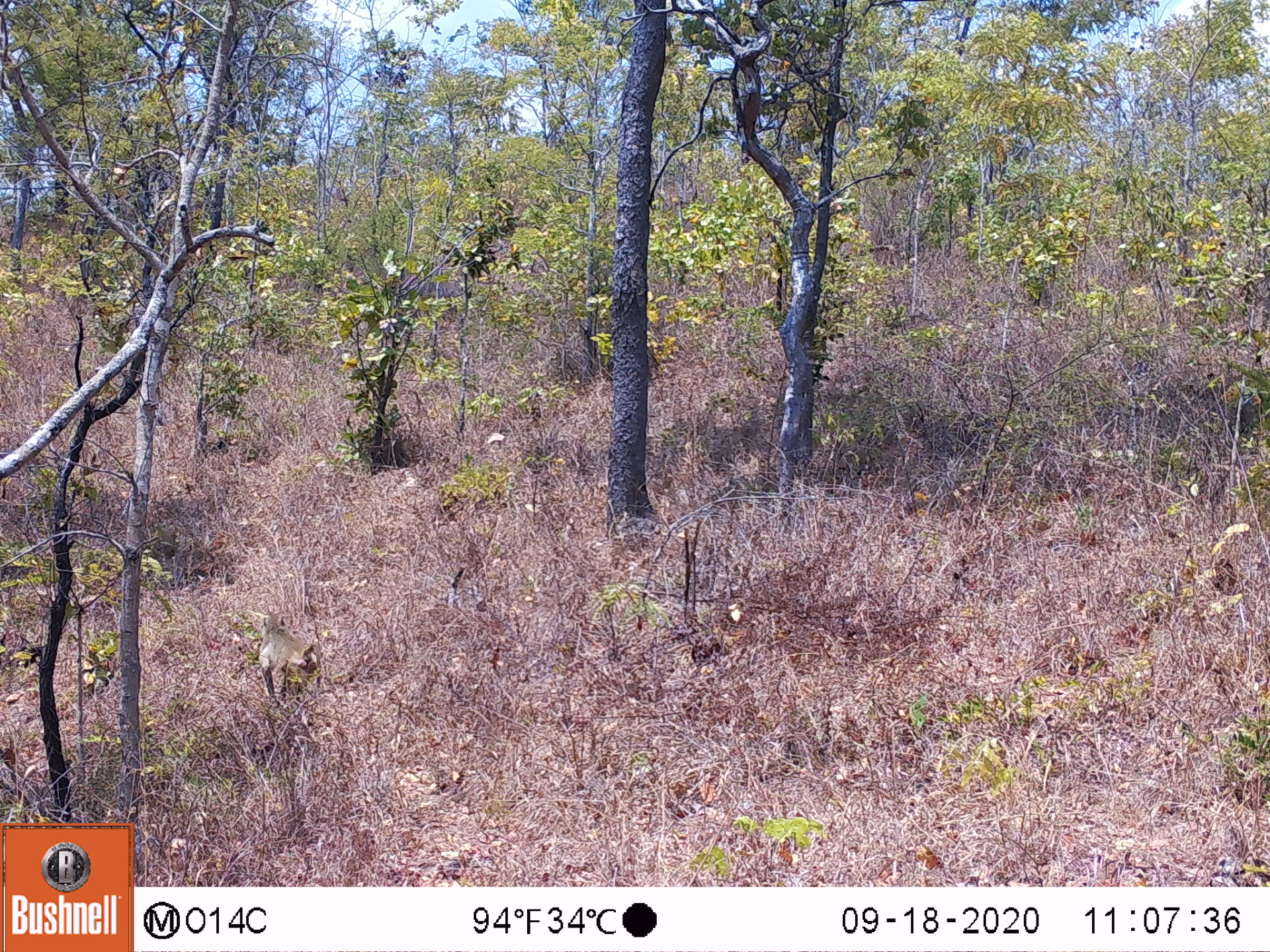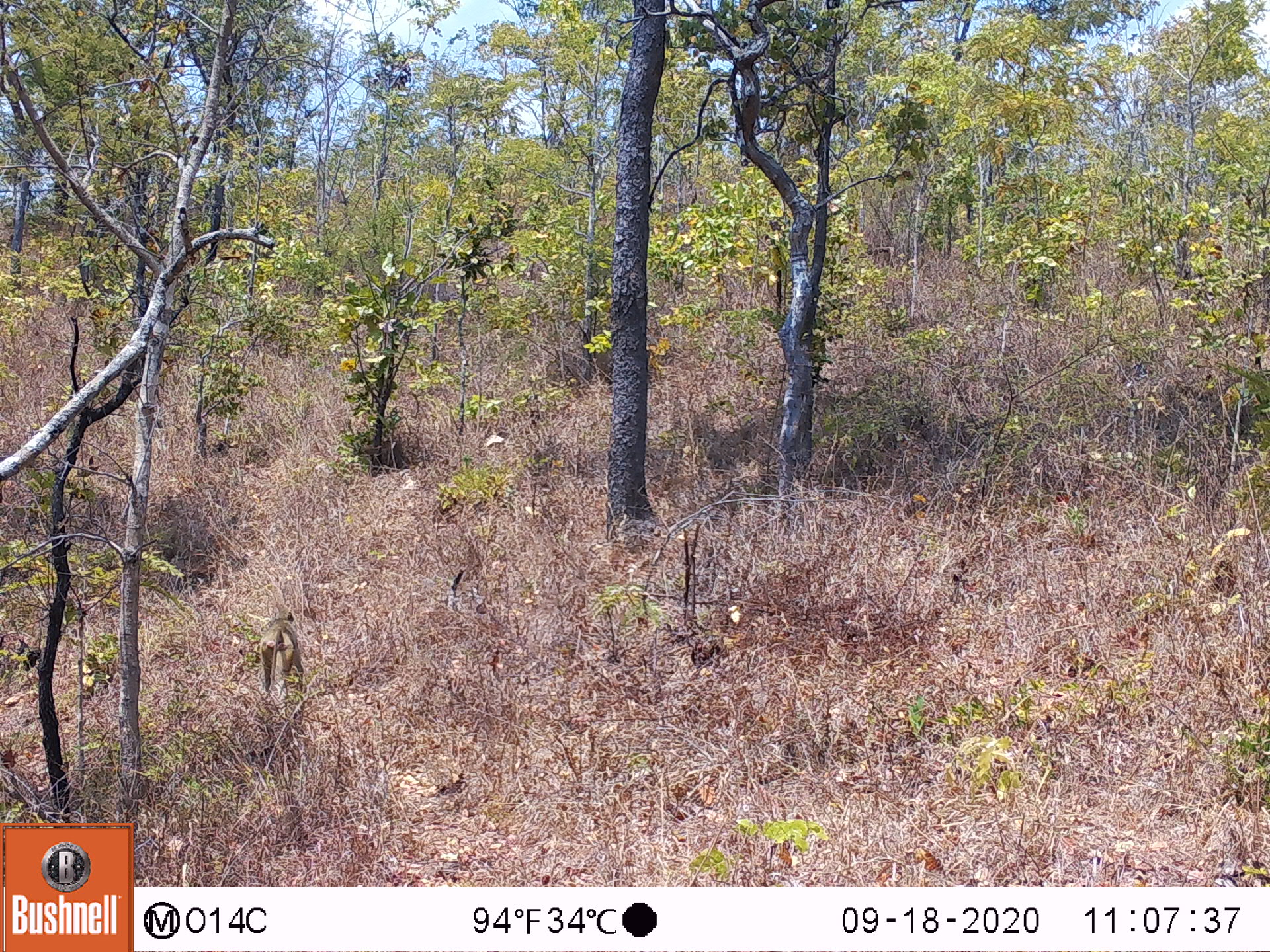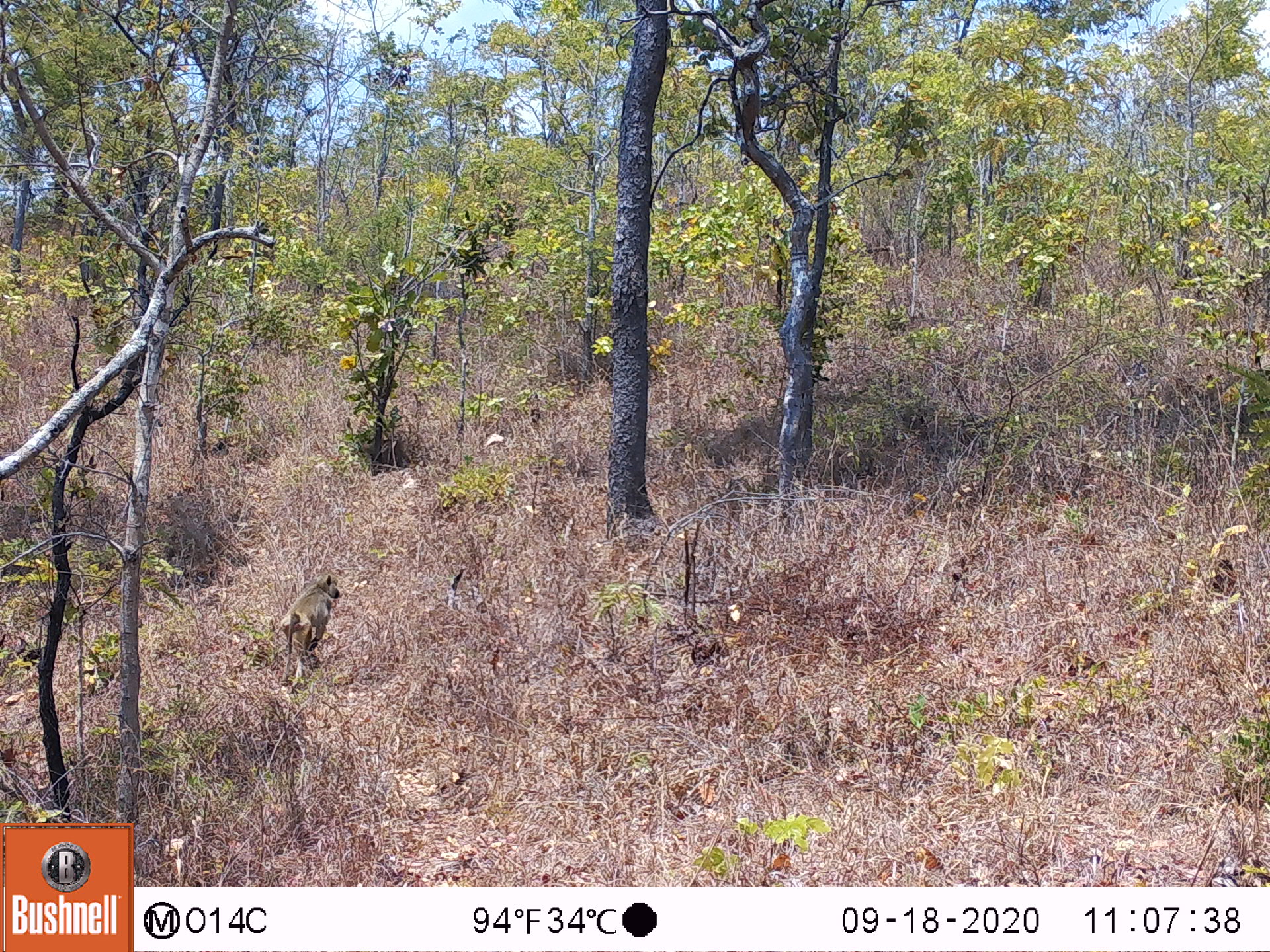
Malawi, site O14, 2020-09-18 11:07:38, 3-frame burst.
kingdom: Animalia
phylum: Chordata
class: Mammalia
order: Primates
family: Cercopithecidae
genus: Papio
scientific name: Papio cynocephalus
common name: yellow baboon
Yellow baboon (Papio cynocephalus), count 1.